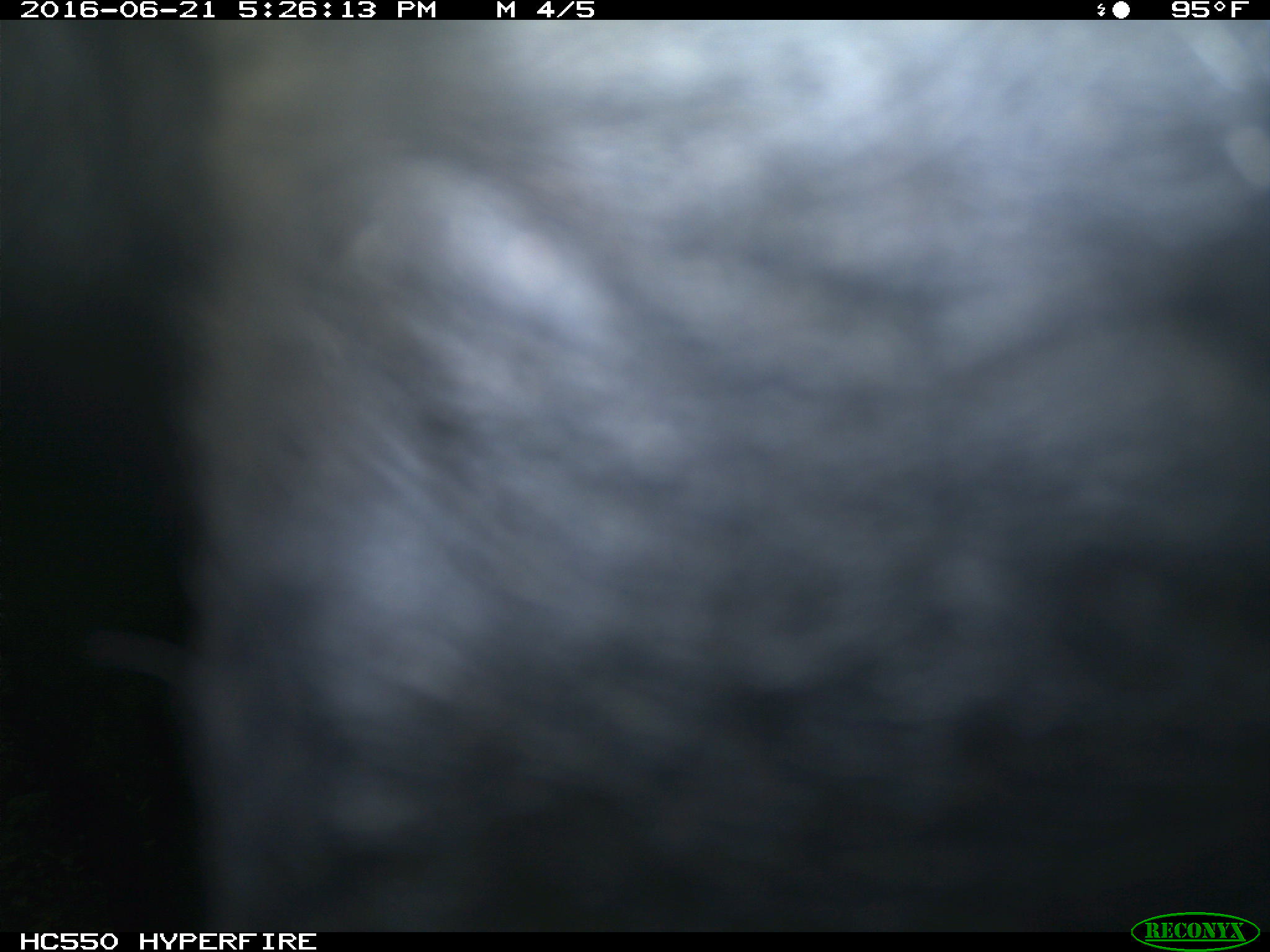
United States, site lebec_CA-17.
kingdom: Animalia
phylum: Chordata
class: Mammalia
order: Artiodactyla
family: Bovidae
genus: Bos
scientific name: Bos taurus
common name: domestic cow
Bos taurus (domestic cow).